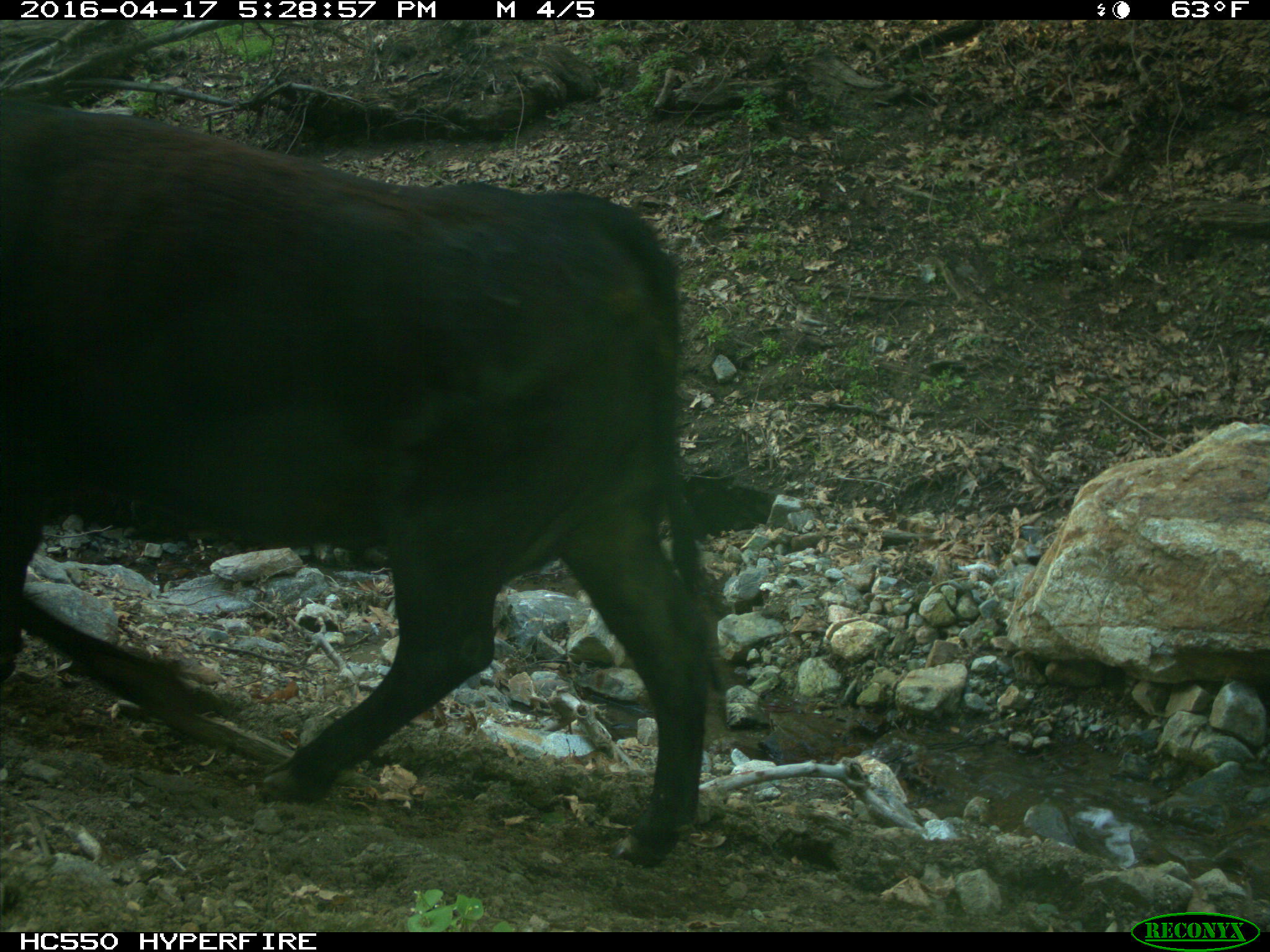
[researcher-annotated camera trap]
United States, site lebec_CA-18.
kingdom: Animalia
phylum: Chordata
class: Mammalia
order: Artiodactyla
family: Bovidae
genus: Bos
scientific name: Bos taurus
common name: domestic cow